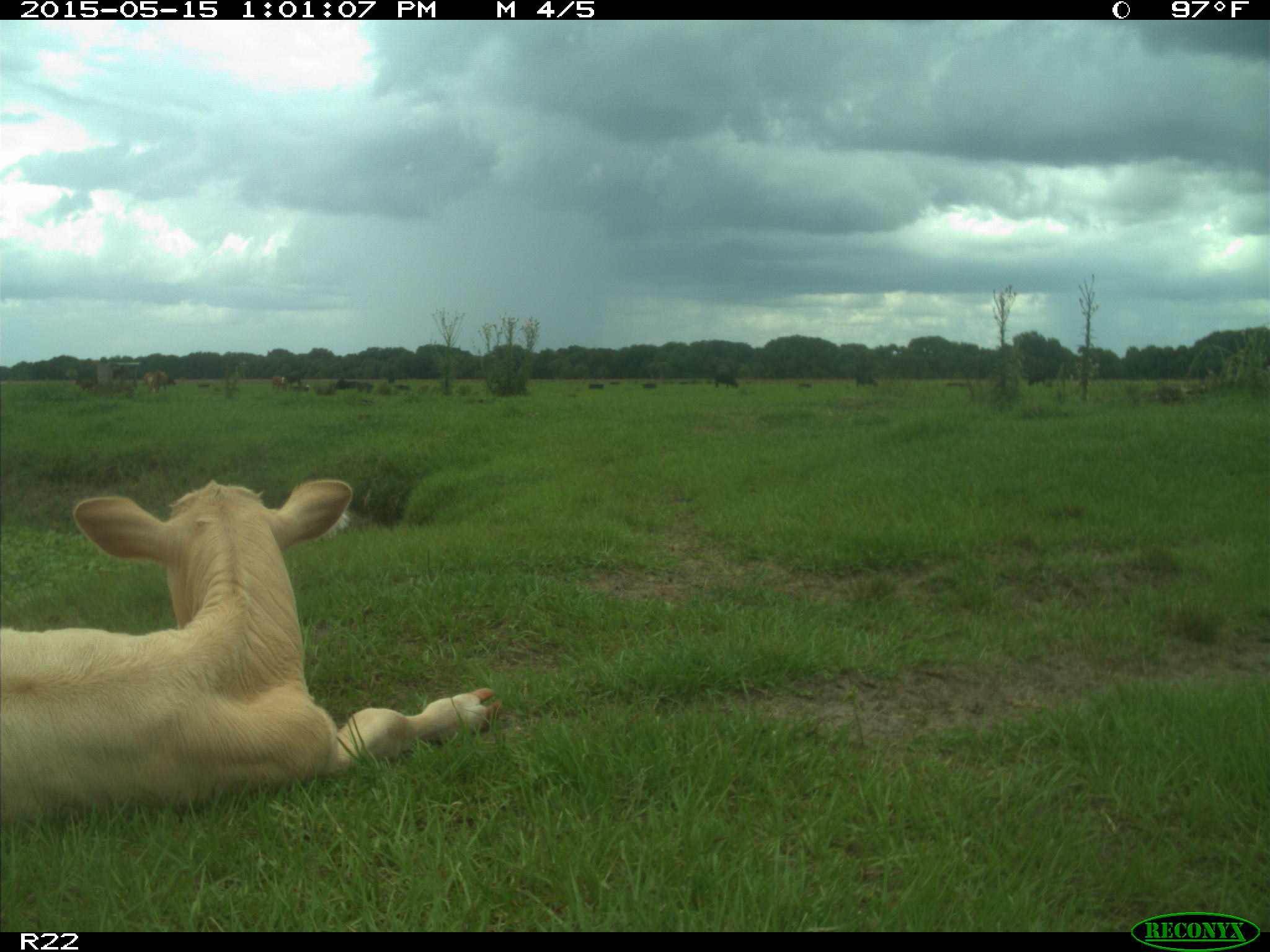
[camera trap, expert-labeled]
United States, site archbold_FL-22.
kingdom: Animalia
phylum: Chordata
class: Mammalia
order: Artiodactyla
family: Bovidae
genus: Bos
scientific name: Bos taurus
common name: domestic cow